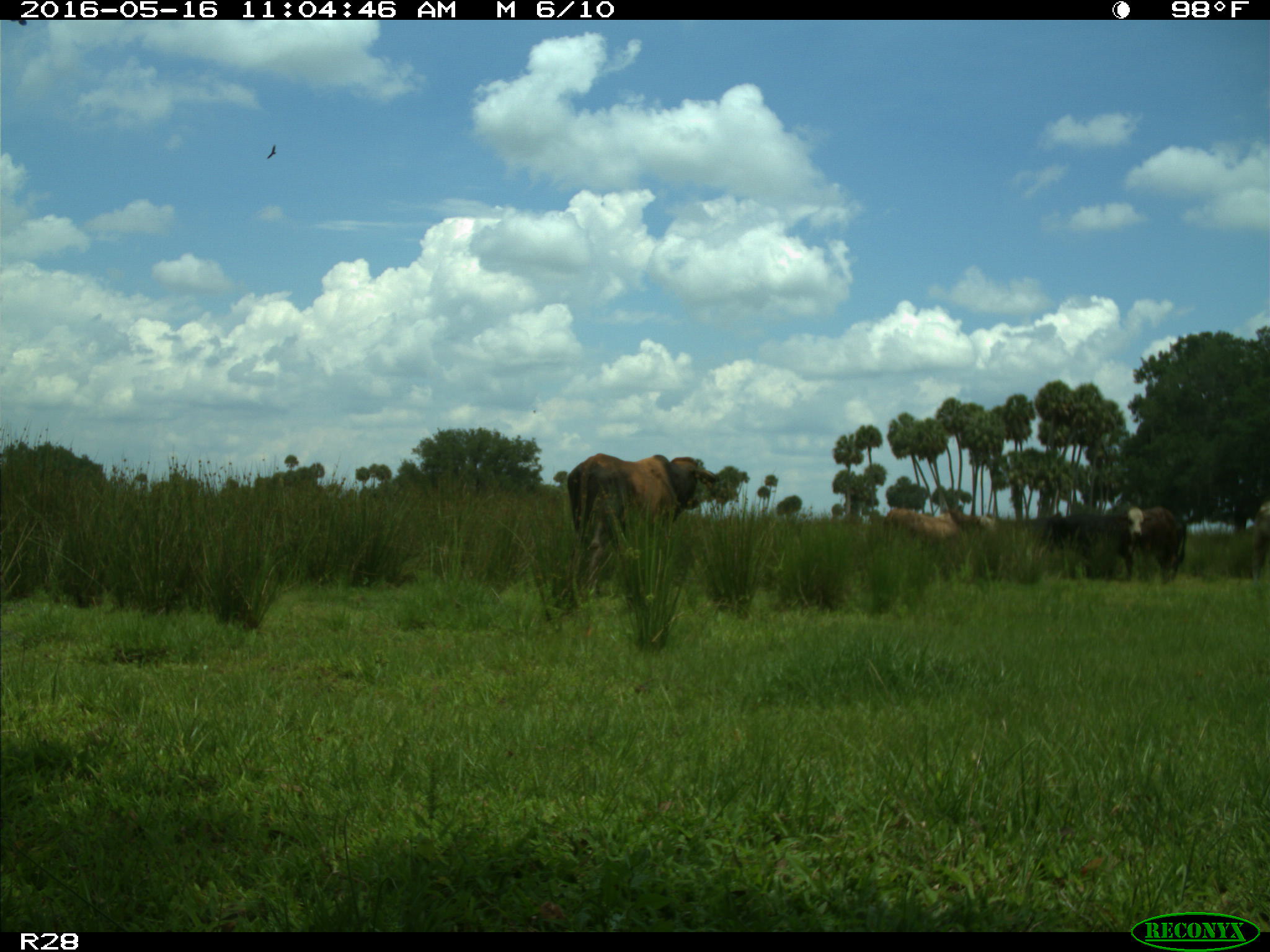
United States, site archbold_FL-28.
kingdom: Animalia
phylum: Chordata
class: Mammalia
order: Artiodactyla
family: Bovidae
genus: Bos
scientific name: Bos taurus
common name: domestic cow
Bos taurus (domestic cow).